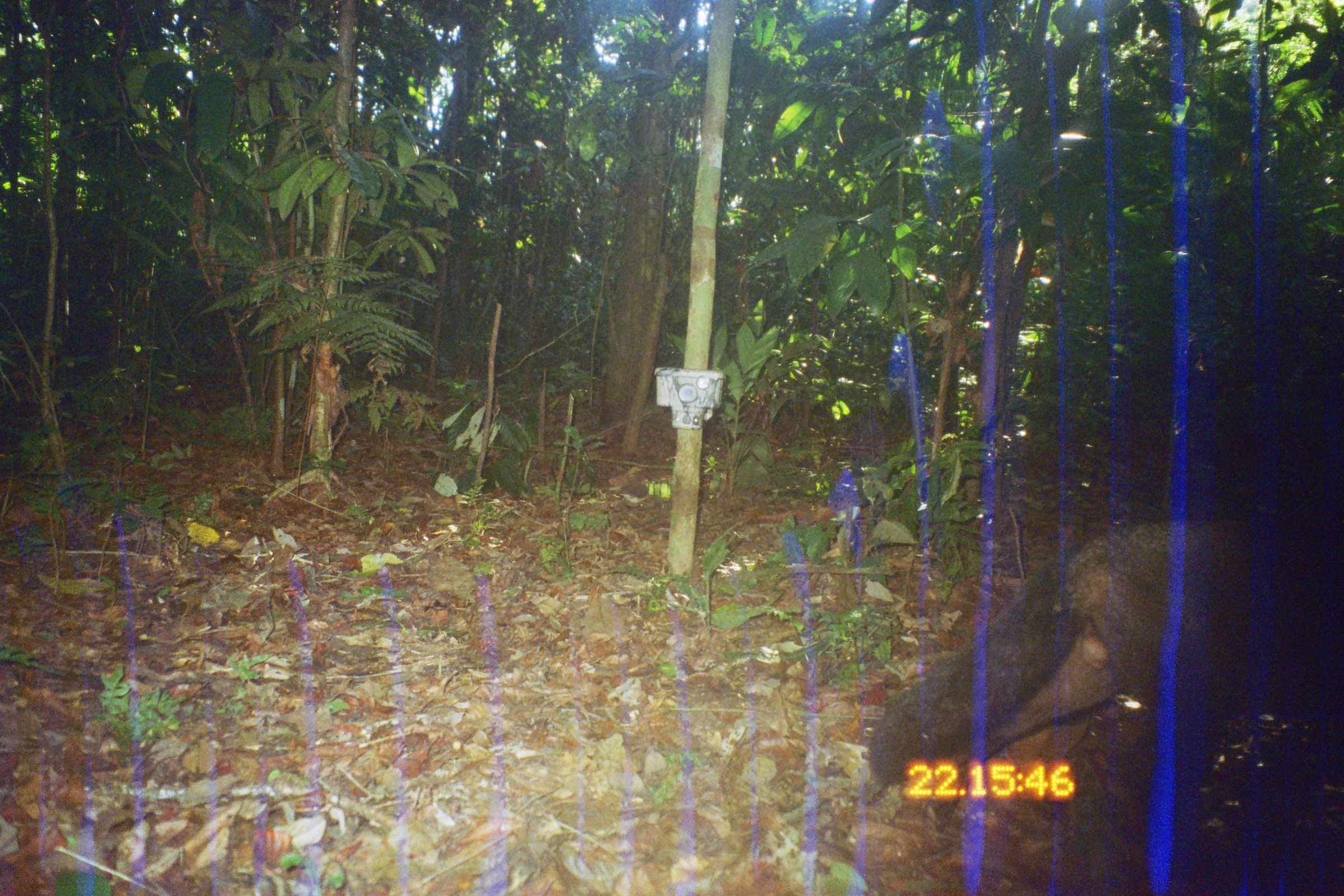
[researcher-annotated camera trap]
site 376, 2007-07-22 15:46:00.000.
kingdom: Animalia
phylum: Chordata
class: Mammalia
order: Carnivora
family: Canidae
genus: Atelocynus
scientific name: Atelocynus microtis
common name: short-eared dog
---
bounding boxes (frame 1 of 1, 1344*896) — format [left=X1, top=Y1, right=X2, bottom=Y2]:
atelocynus microtis: [left=867, top=504, right=1344, bottom=838]